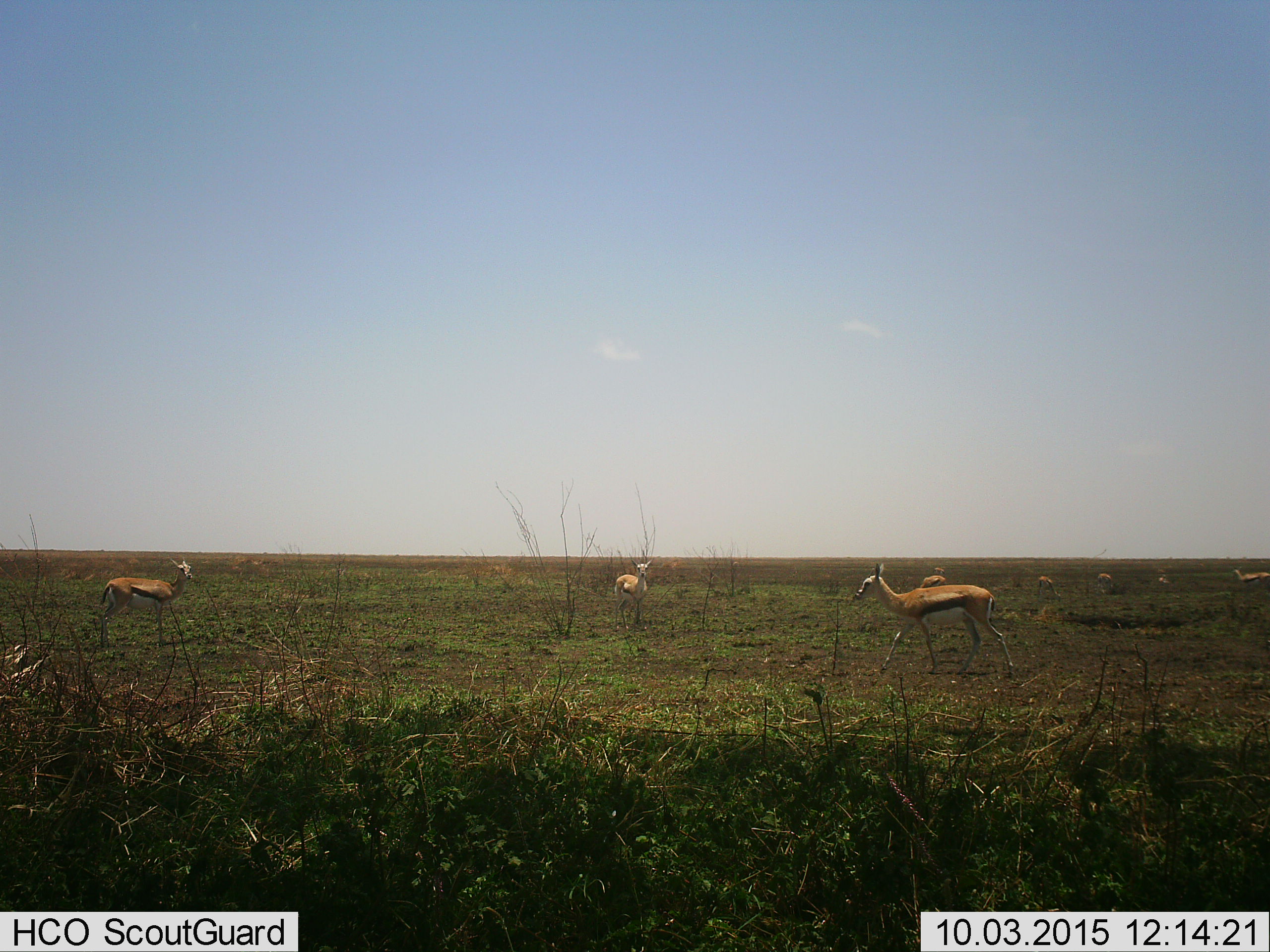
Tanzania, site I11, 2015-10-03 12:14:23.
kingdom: Animalia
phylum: Chordata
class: Mammalia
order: Artiodactyla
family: Bovidae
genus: Eudorcas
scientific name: Eudorcas thomsonii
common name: thomson's gazelle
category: gazellethomsons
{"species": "gazellethomsons (thomson's gazelle) (Eudorcas thomsonii)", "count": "8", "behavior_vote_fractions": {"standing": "70%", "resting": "0%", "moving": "60%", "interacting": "0%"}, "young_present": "0%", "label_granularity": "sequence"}